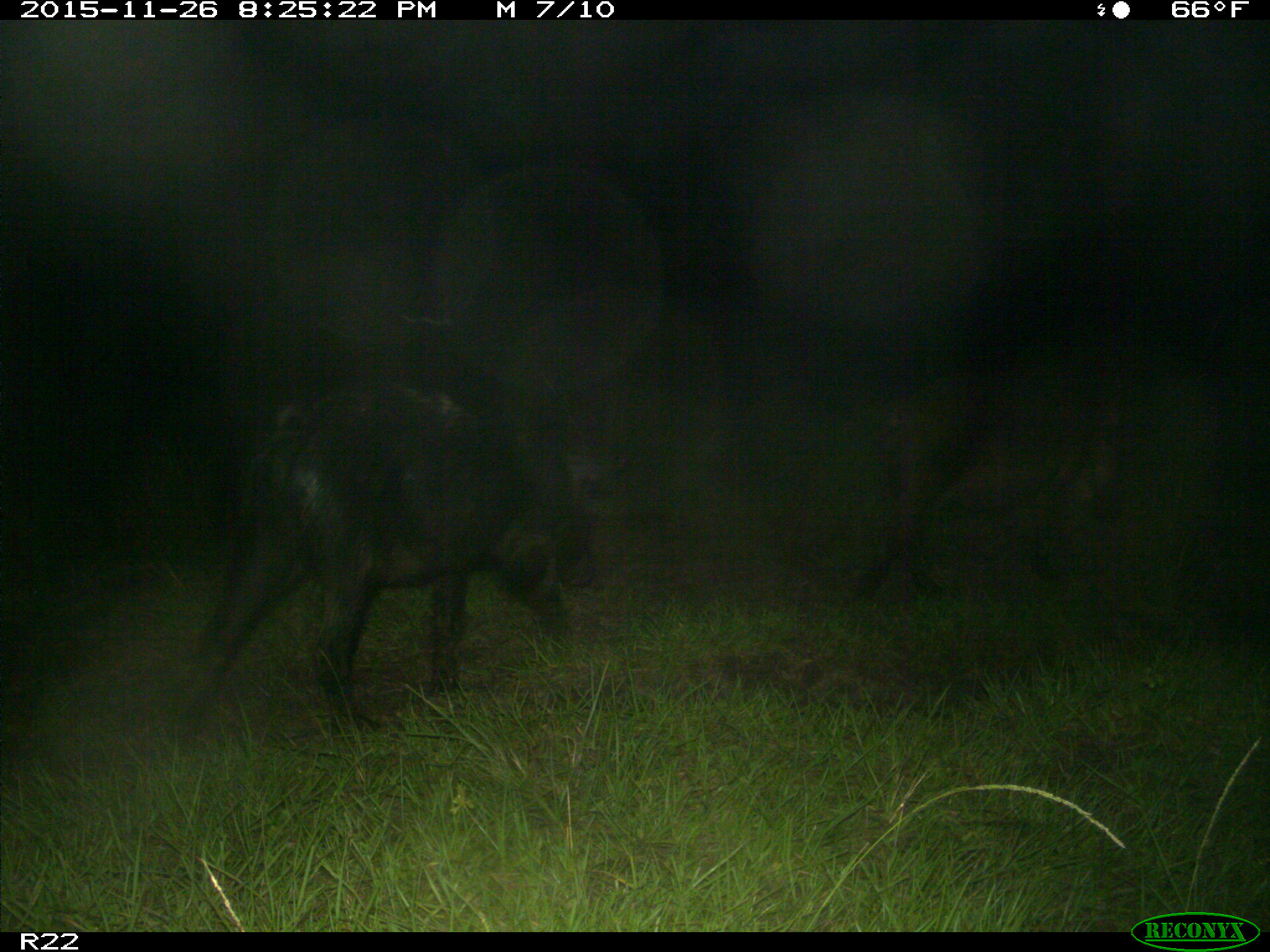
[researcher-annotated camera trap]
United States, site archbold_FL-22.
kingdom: Animalia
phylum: Chordata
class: Mammalia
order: Artiodactyla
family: Suidae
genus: Sus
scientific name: Sus scrofa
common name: wild boar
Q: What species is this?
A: Sus scrofa (wild boar).